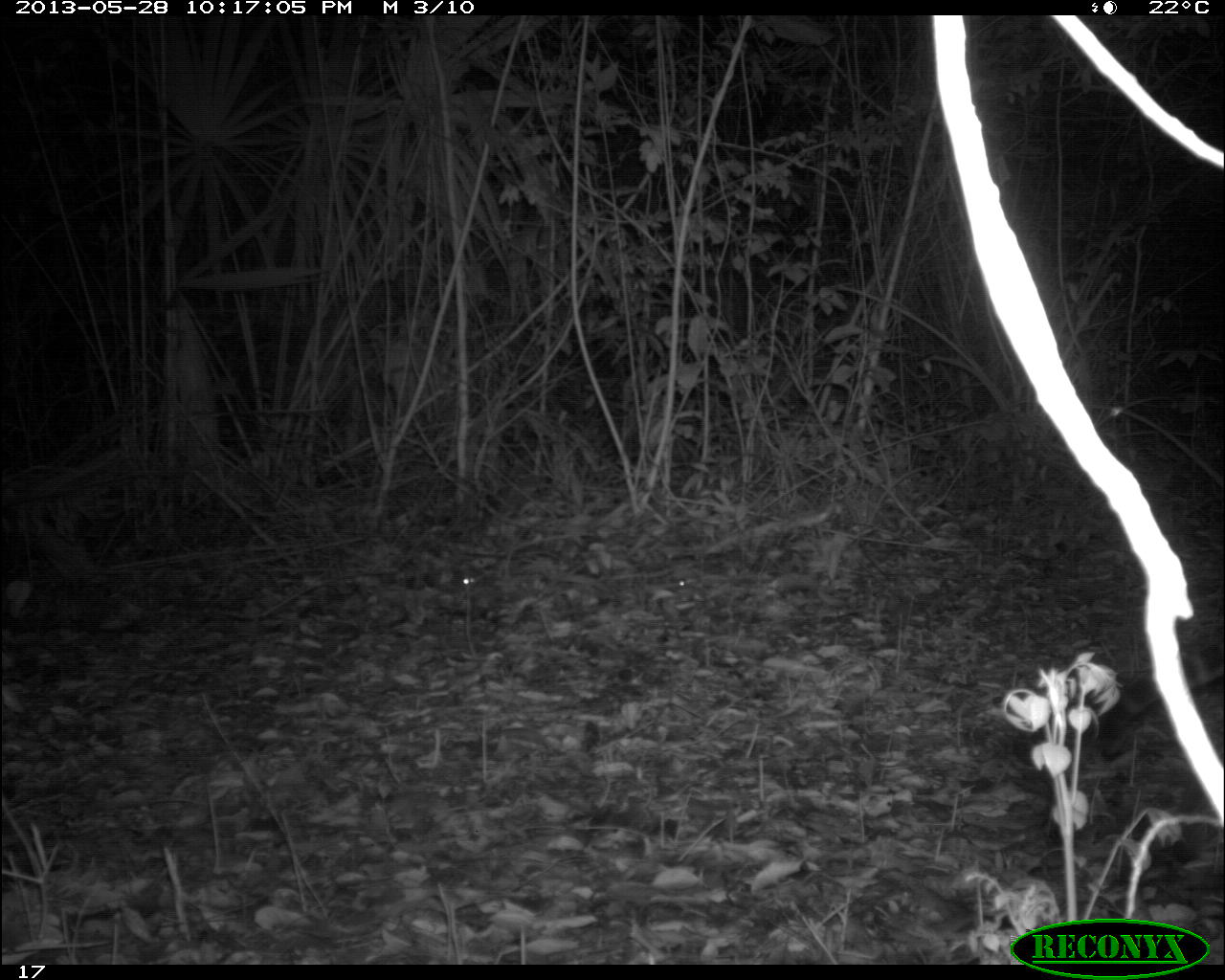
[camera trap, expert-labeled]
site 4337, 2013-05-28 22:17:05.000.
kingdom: Animalia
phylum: Chordata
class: Mammalia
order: Carnivora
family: Felidae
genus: Leopardus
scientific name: Leopardus pardalis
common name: ocelot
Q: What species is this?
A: Leopardus pardalis (ocelot).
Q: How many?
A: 1.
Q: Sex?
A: Female.